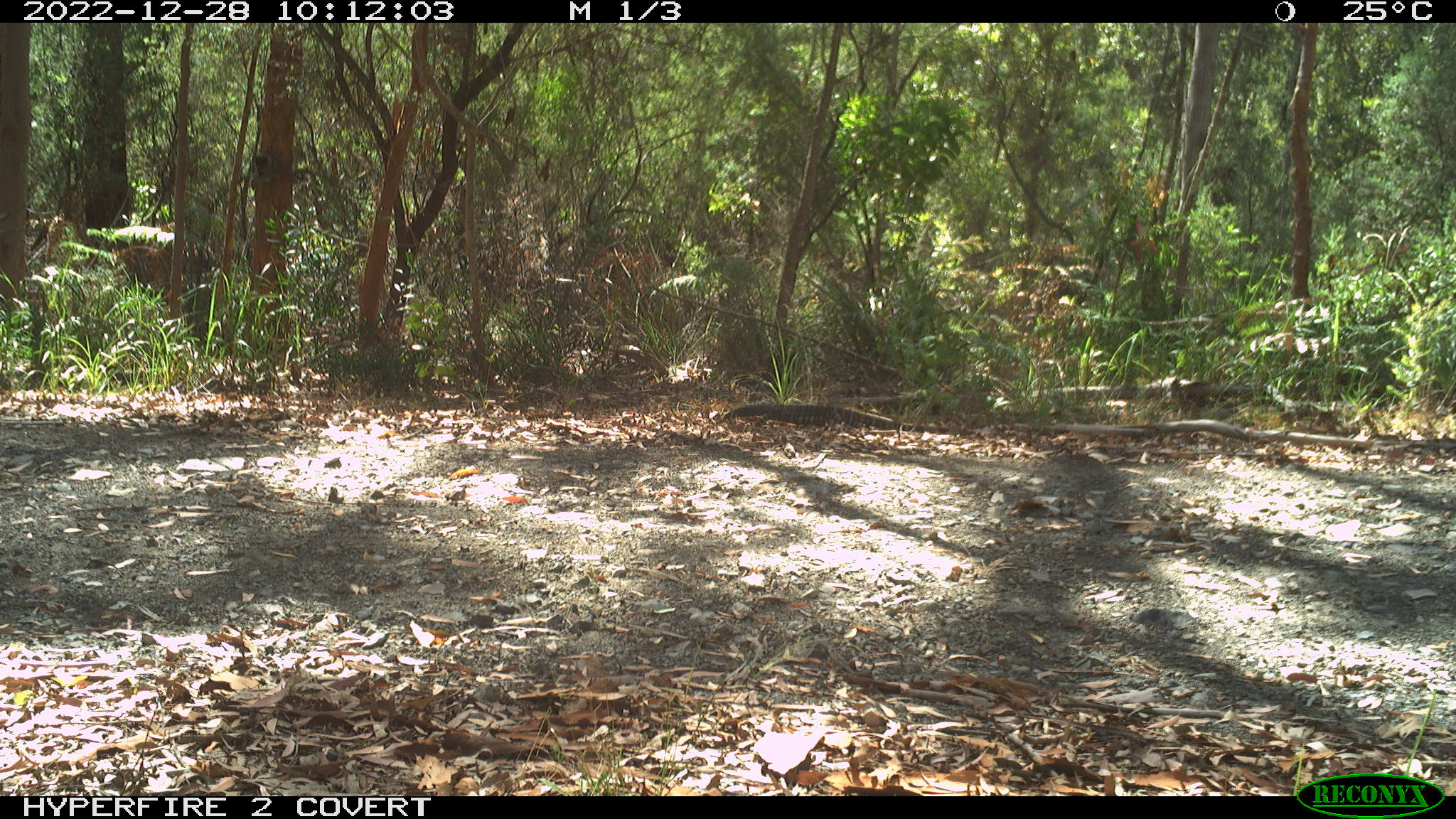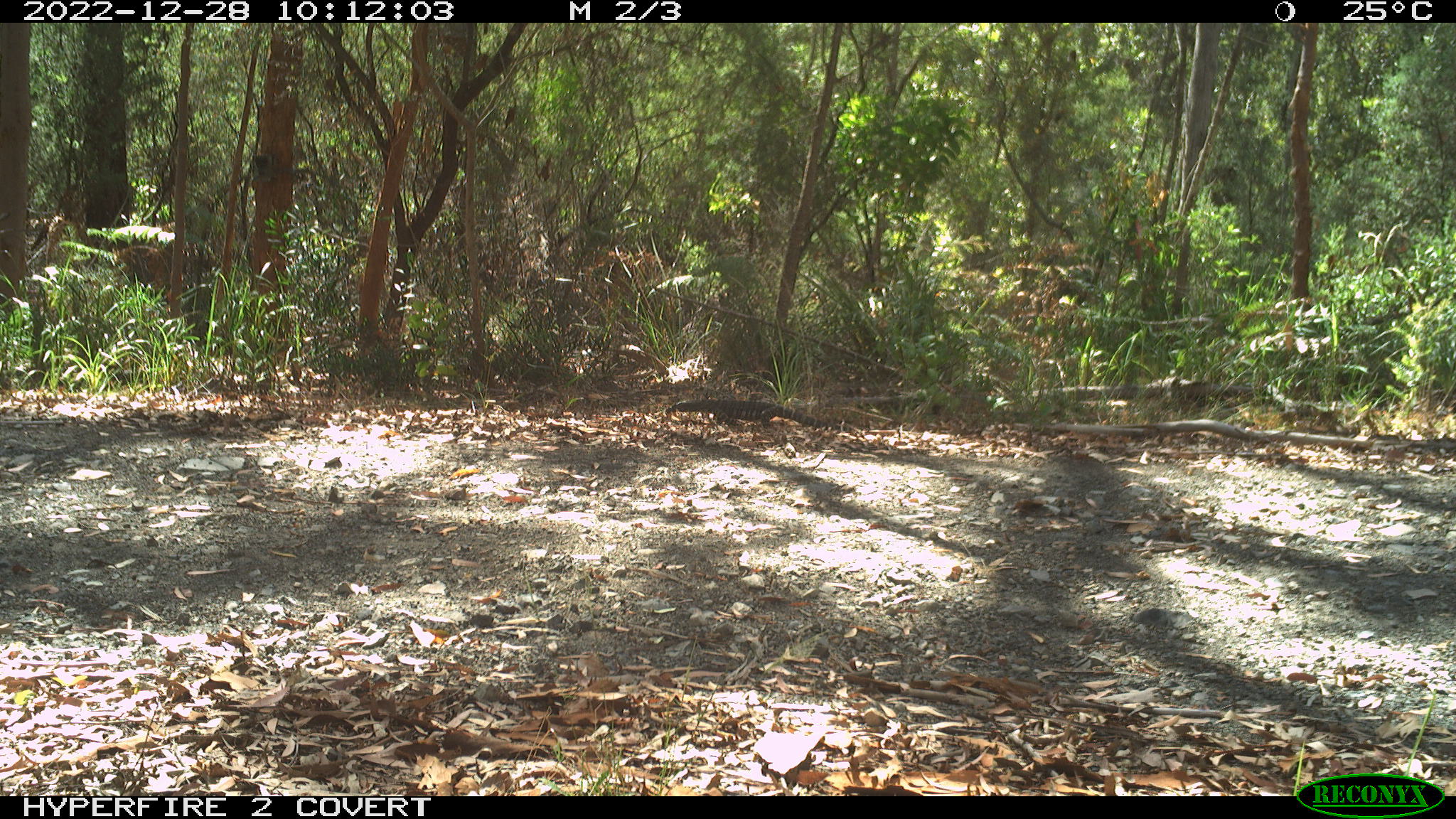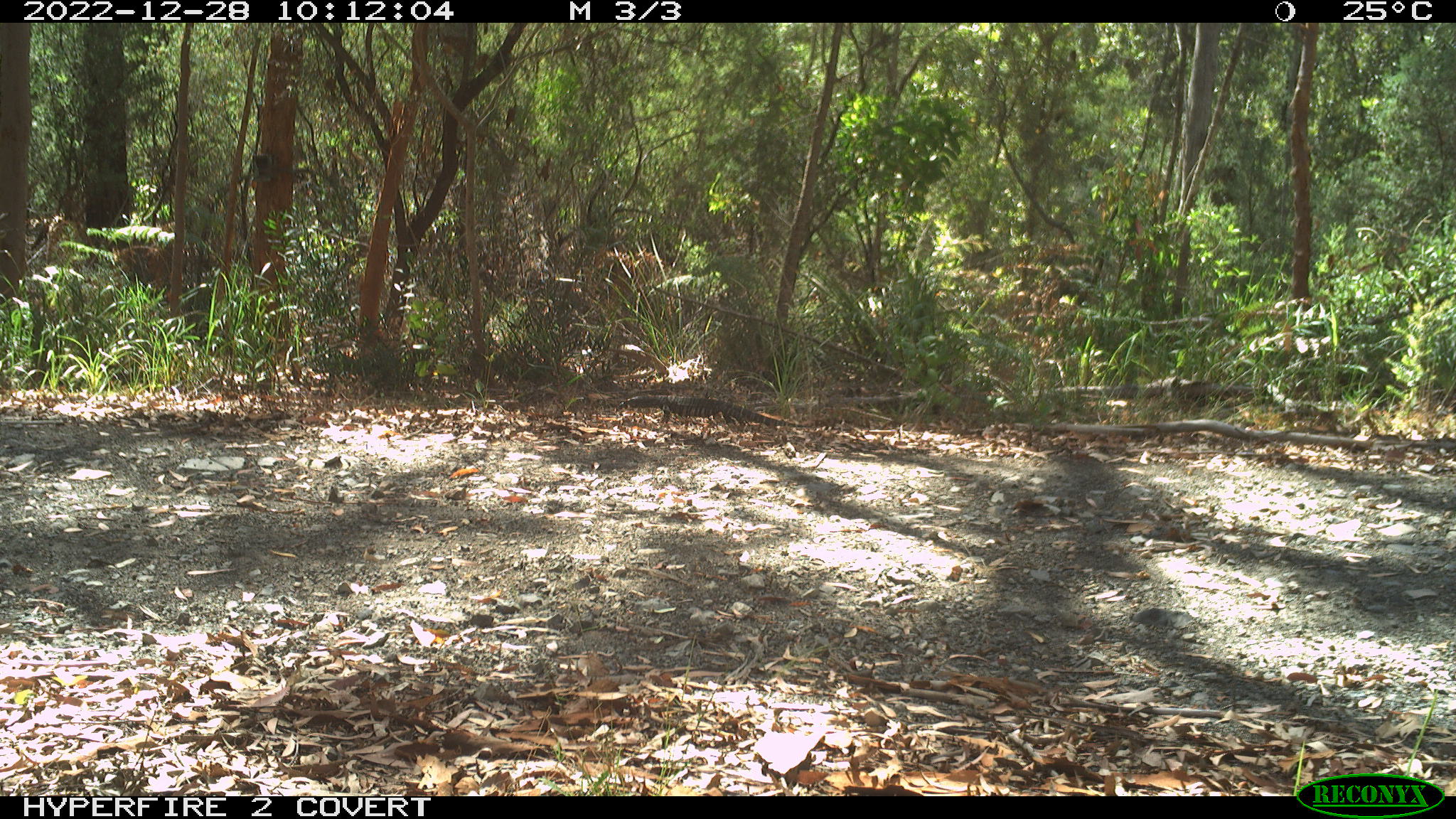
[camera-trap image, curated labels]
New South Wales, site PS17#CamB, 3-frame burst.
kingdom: Animalia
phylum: Chordata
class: Reptilia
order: Squamata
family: Varanidae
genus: Varanus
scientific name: Varanus varius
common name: lace monitor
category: goanna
Goanna (lace monitor) (Varanus varius).